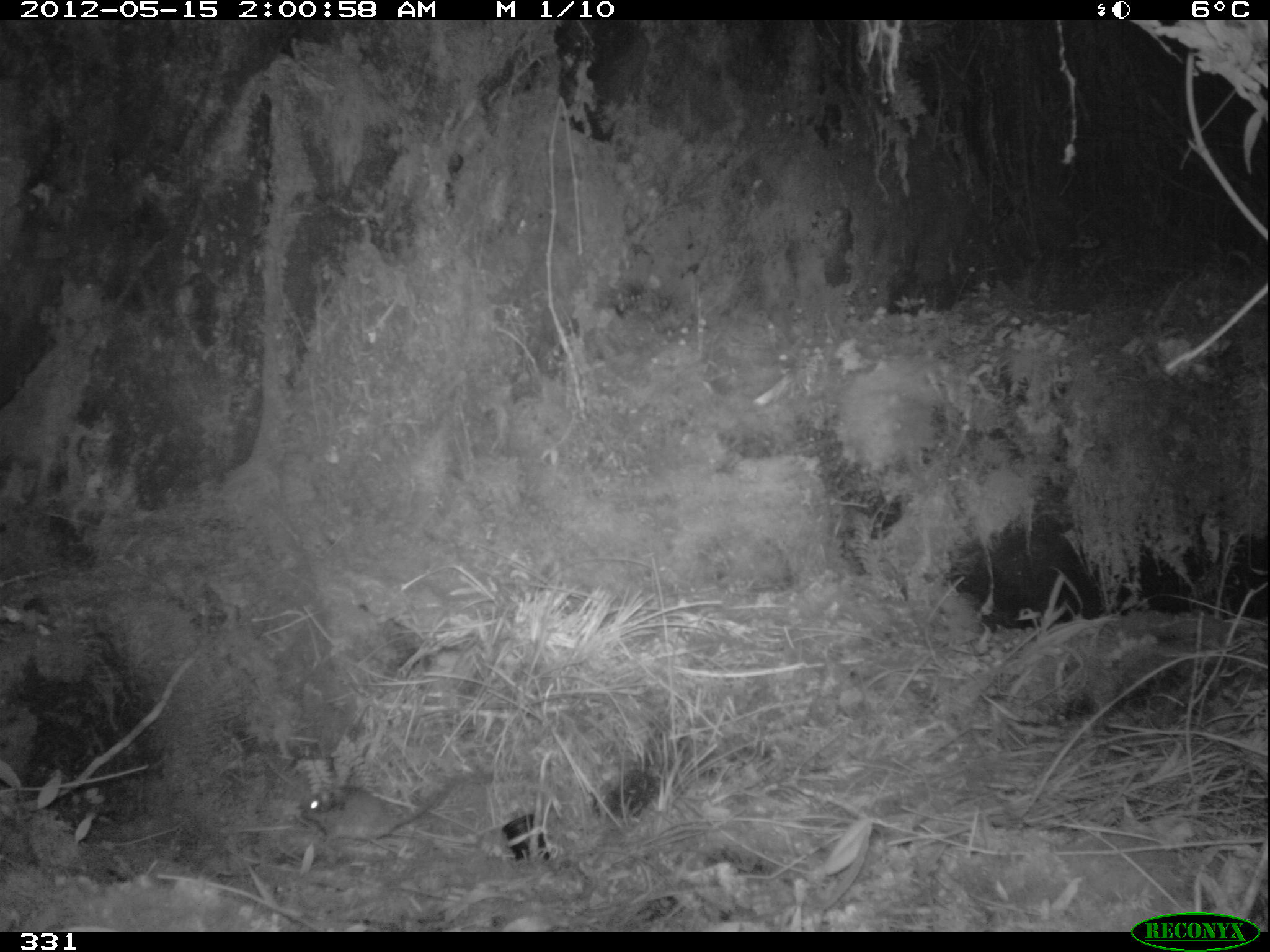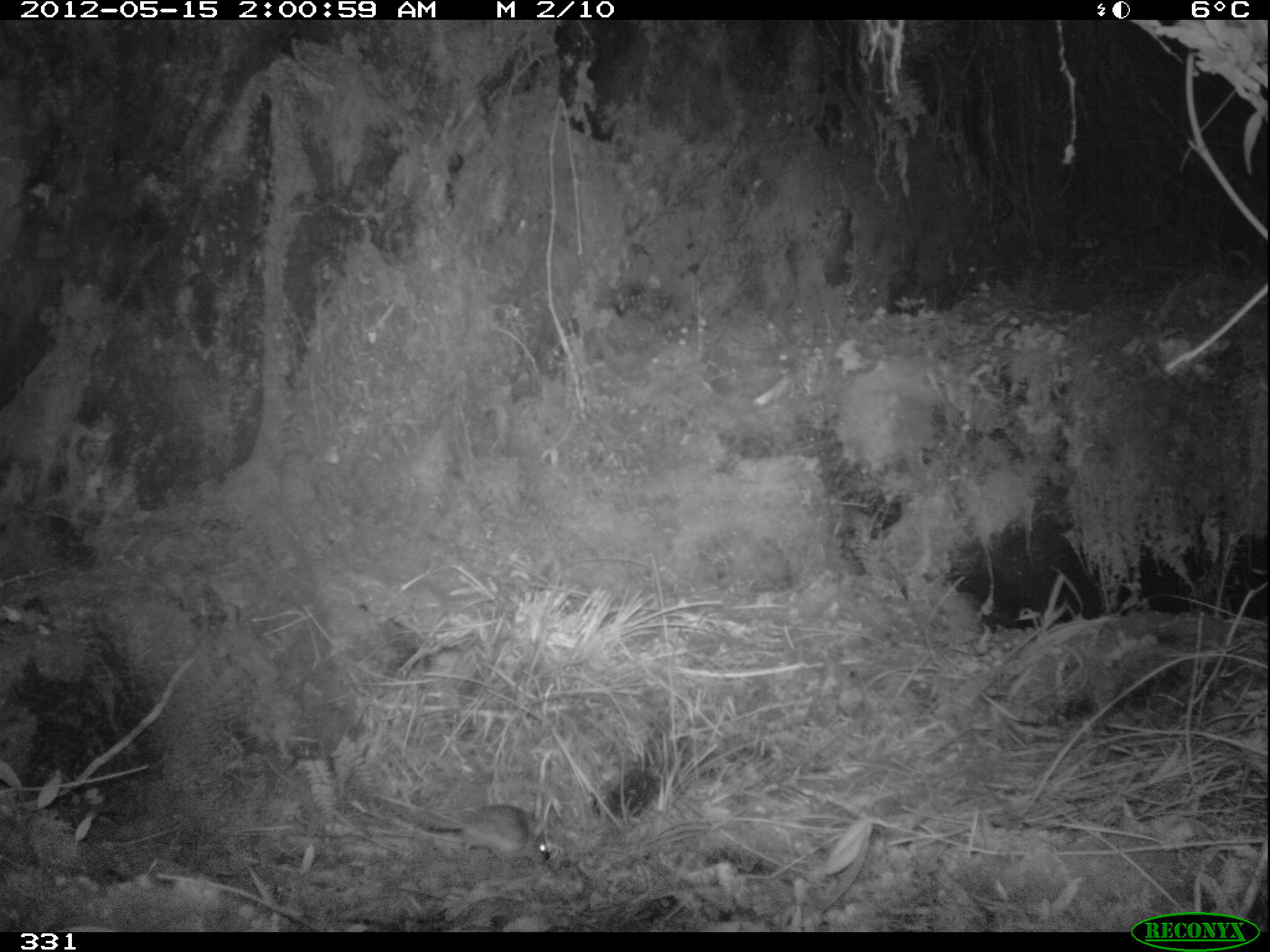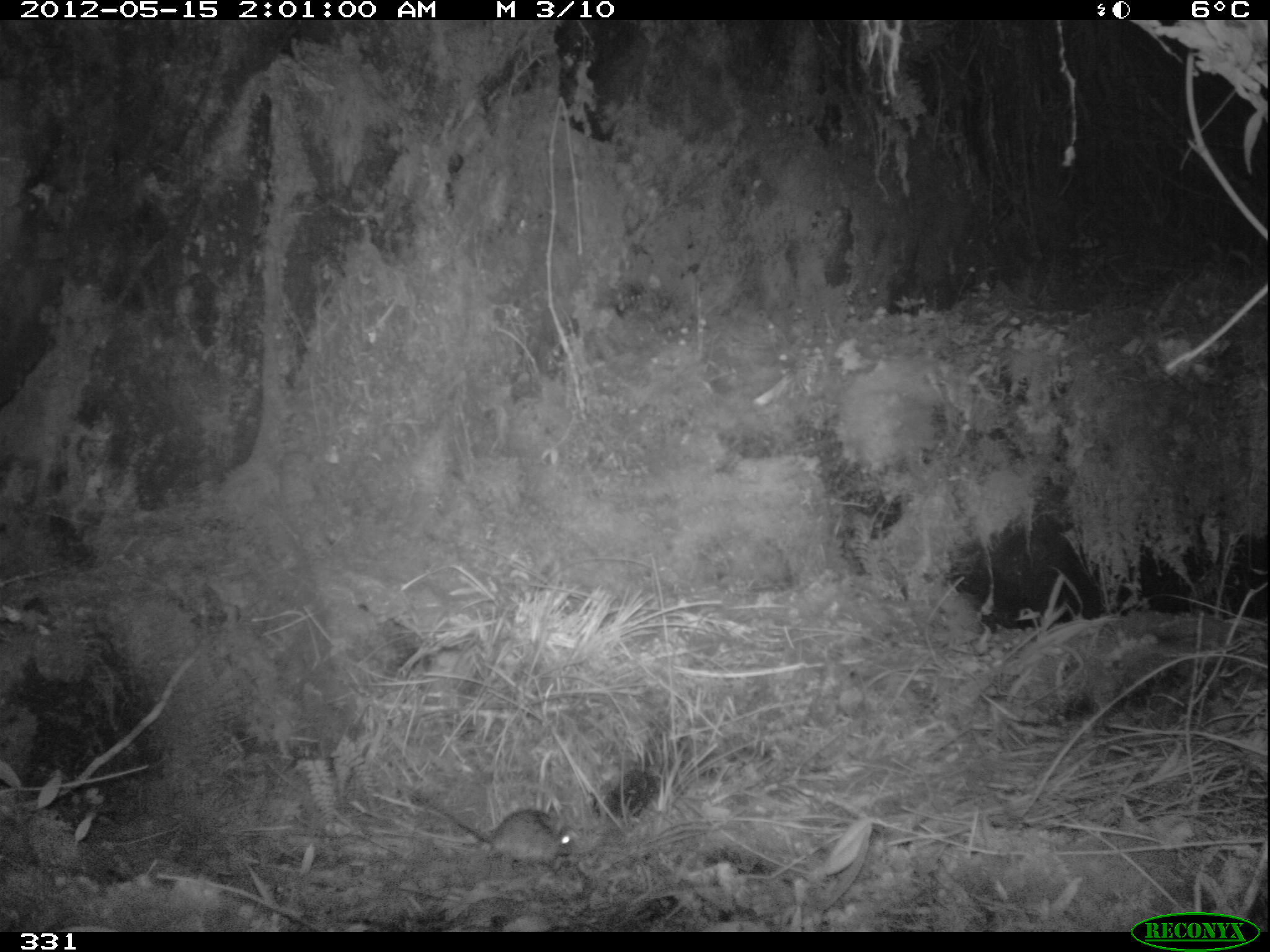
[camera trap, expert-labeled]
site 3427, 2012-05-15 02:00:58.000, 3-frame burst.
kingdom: Animalia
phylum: Chordata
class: Mammalia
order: Rodentia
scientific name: Rodentia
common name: rodents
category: unknown rodent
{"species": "unknown rodent (rodents) (Rodentia)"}